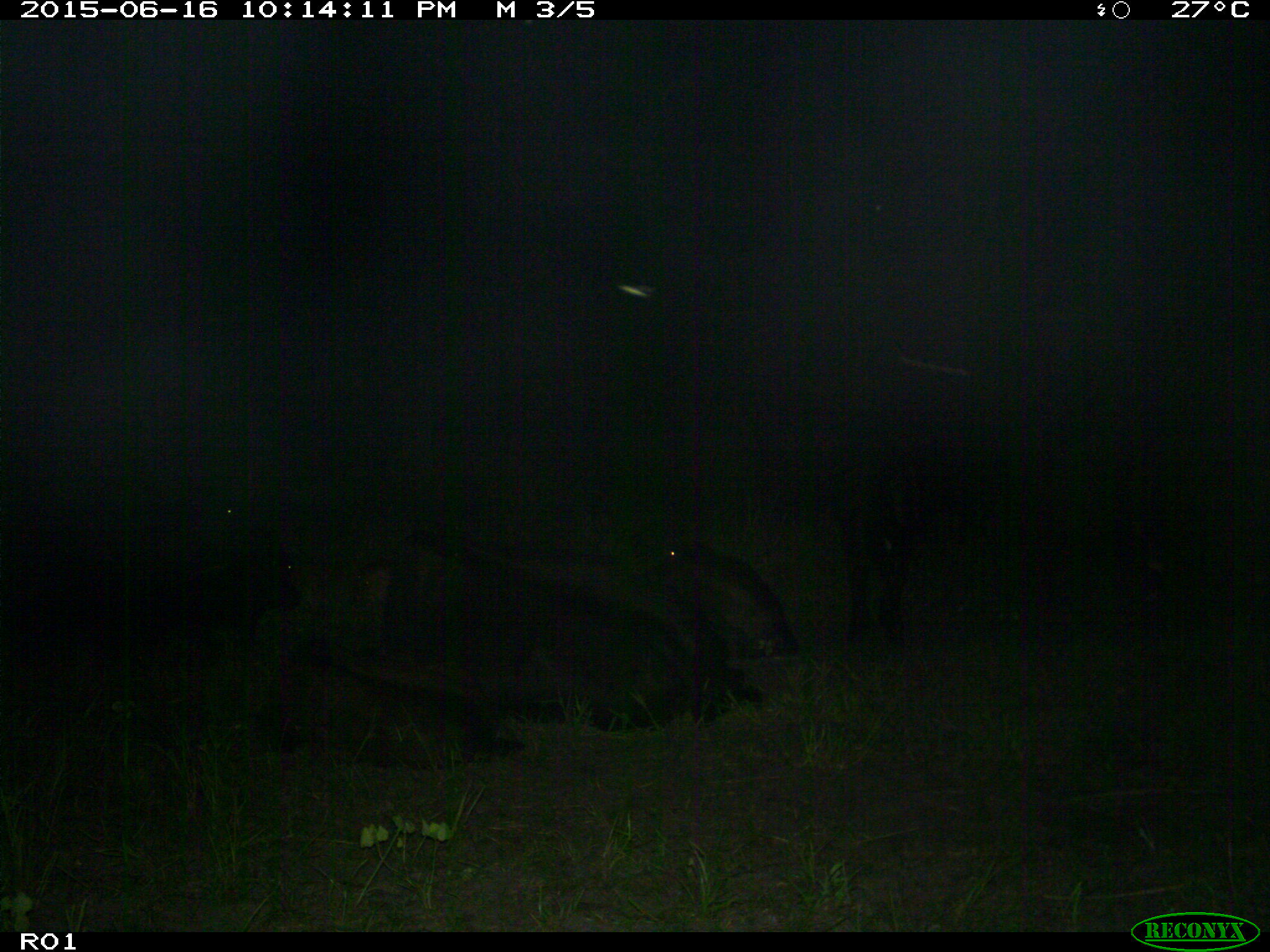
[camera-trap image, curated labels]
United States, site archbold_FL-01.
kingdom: Animalia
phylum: Chordata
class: Mammalia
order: Artiodactyla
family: Bovidae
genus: Bos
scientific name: Bos taurus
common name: domestic cow